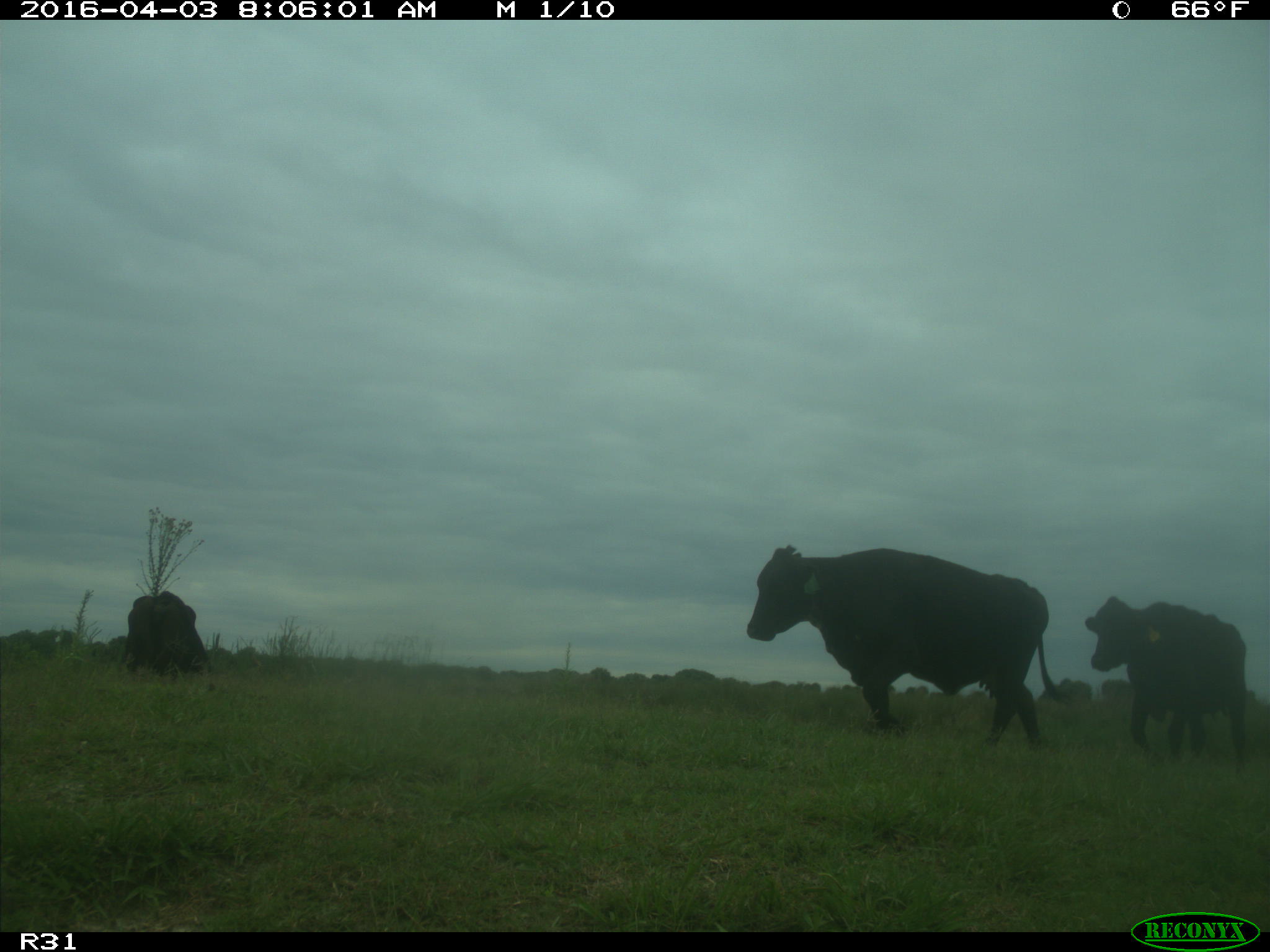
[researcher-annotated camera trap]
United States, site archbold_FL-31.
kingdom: Animalia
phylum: Chordata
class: Mammalia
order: Artiodactyla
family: Bovidae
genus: Bos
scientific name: Bos taurus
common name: domestic cow